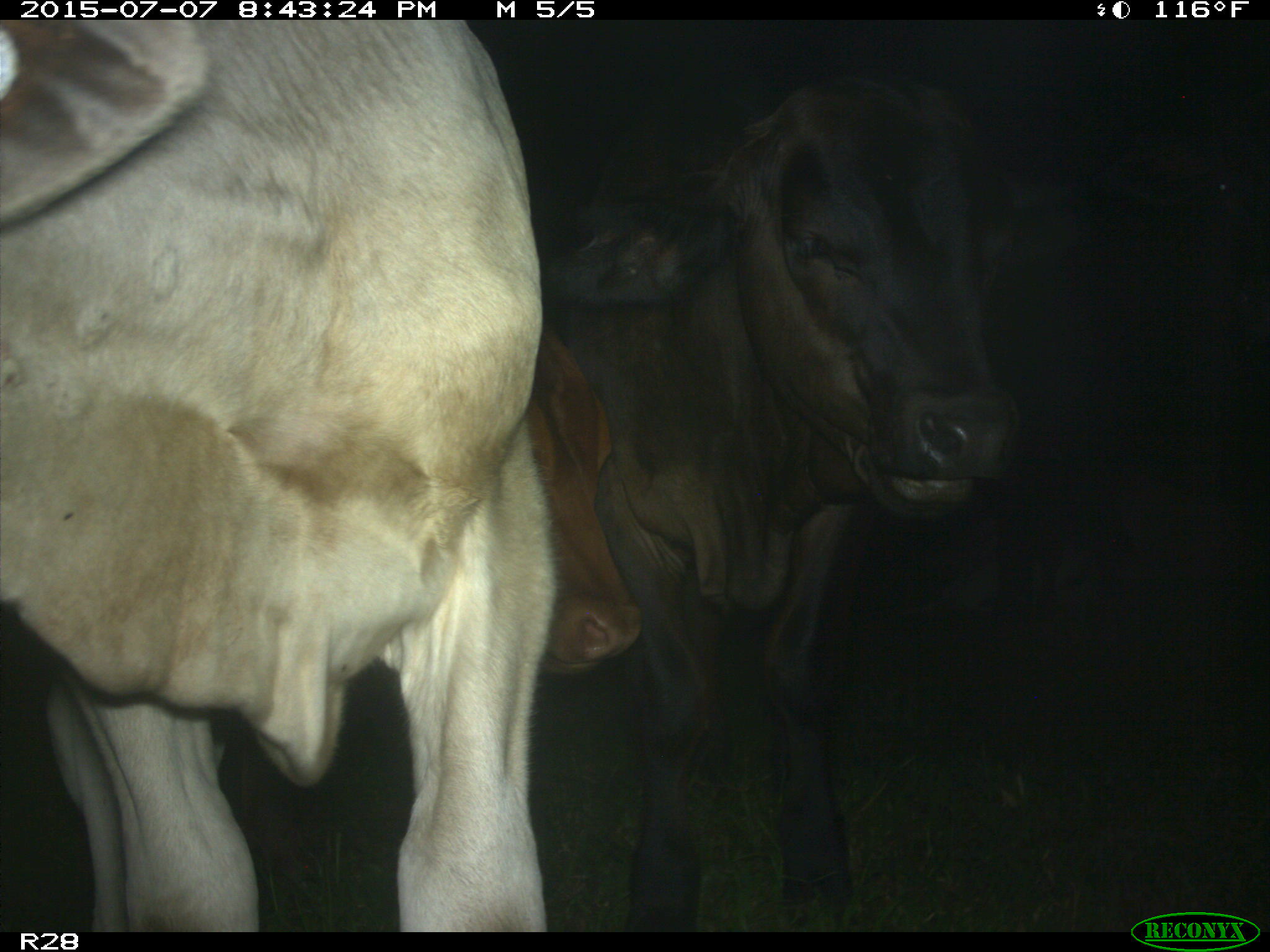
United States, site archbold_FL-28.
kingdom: Animalia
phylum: Chordata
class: Mammalia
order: Artiodactyla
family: Bovidae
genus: Bos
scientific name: Bos taurus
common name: domestic cow